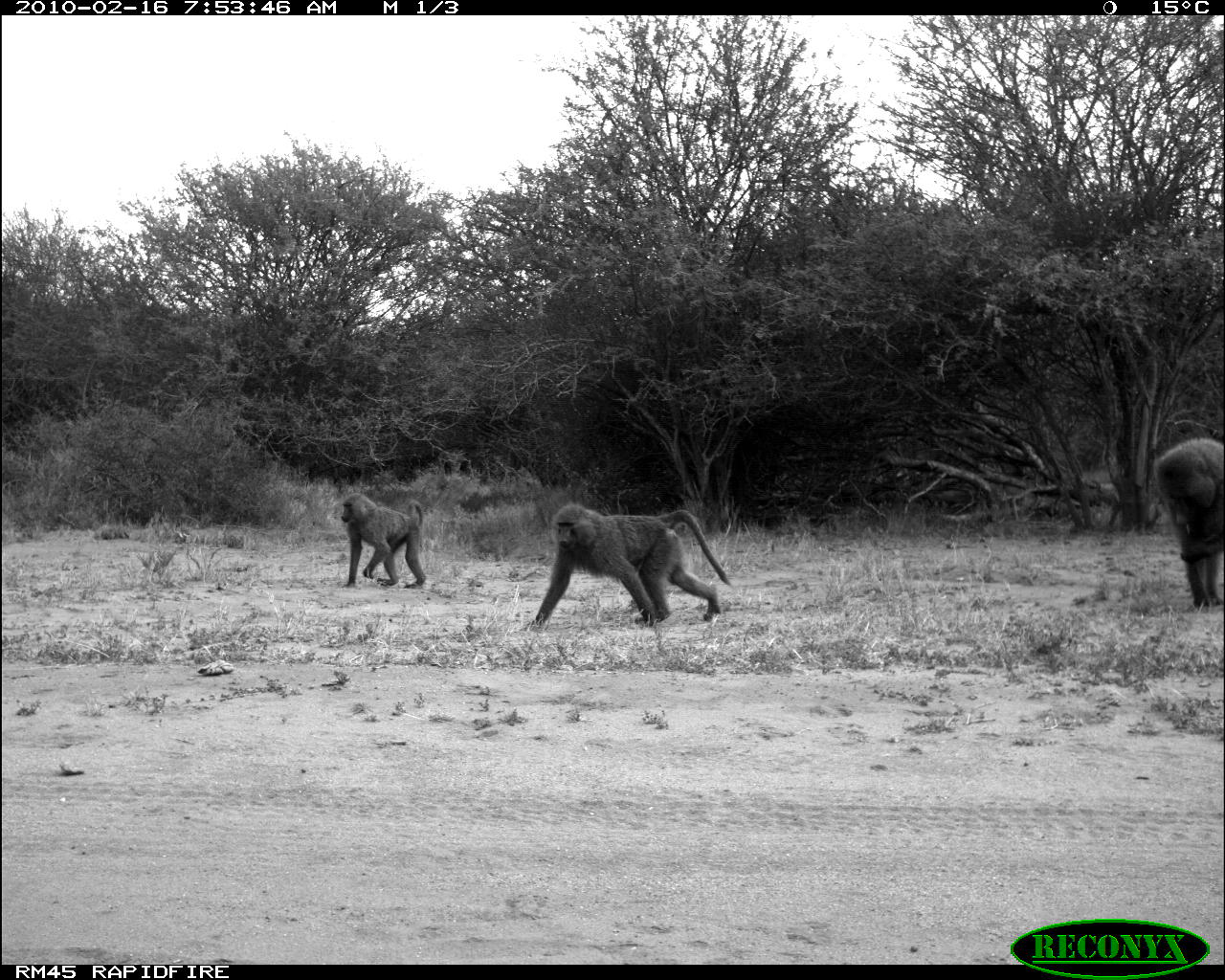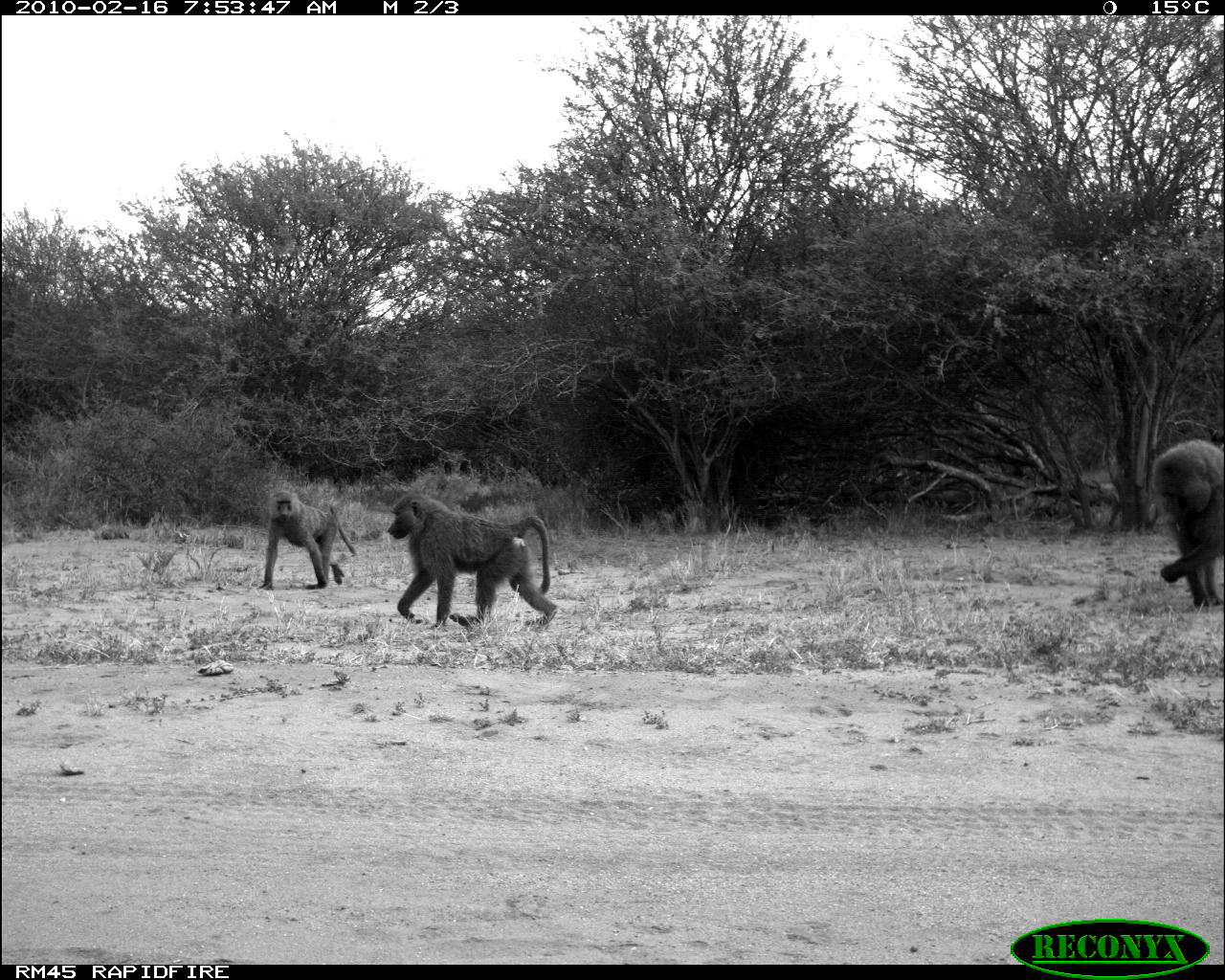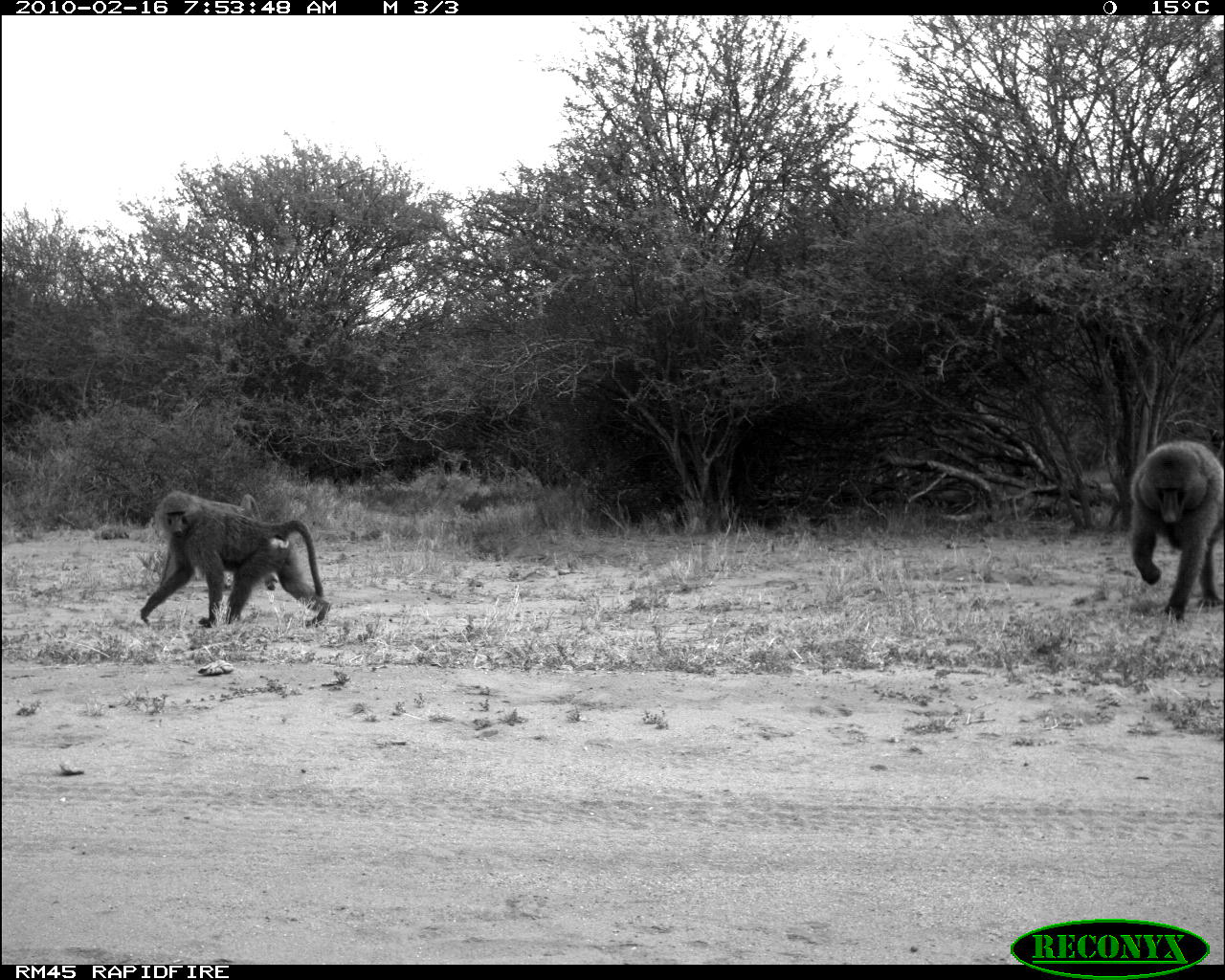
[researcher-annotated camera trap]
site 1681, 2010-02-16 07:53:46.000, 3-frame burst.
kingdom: Animalia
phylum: Chordata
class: Mammalia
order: Primates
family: Cercopithecidae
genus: Papio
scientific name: Papio anubis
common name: olive baboon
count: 3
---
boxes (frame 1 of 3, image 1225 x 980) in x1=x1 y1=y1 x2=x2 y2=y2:
papio anubis: x1=519 y1=504 x2=733 y2=630; x1=1153 y1=437 x2=1222 y2=611; x1=340 y1=492 x2=427 y2=589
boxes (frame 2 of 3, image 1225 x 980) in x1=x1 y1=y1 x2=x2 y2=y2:
papio anubis: x1=384 y1=493 x2=558 y2=629; x1=1153 y1=437 x2=1222 y2=611; x1=256 y1=490 x2=356 y2=591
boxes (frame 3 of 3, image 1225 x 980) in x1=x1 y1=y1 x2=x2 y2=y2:
papio anubis: x1=139 y1=492 x2=331 y2=629; x1=1129 y1=441 x2=1224 y2=622; x1=160 y1=493 x2=277 y2=591